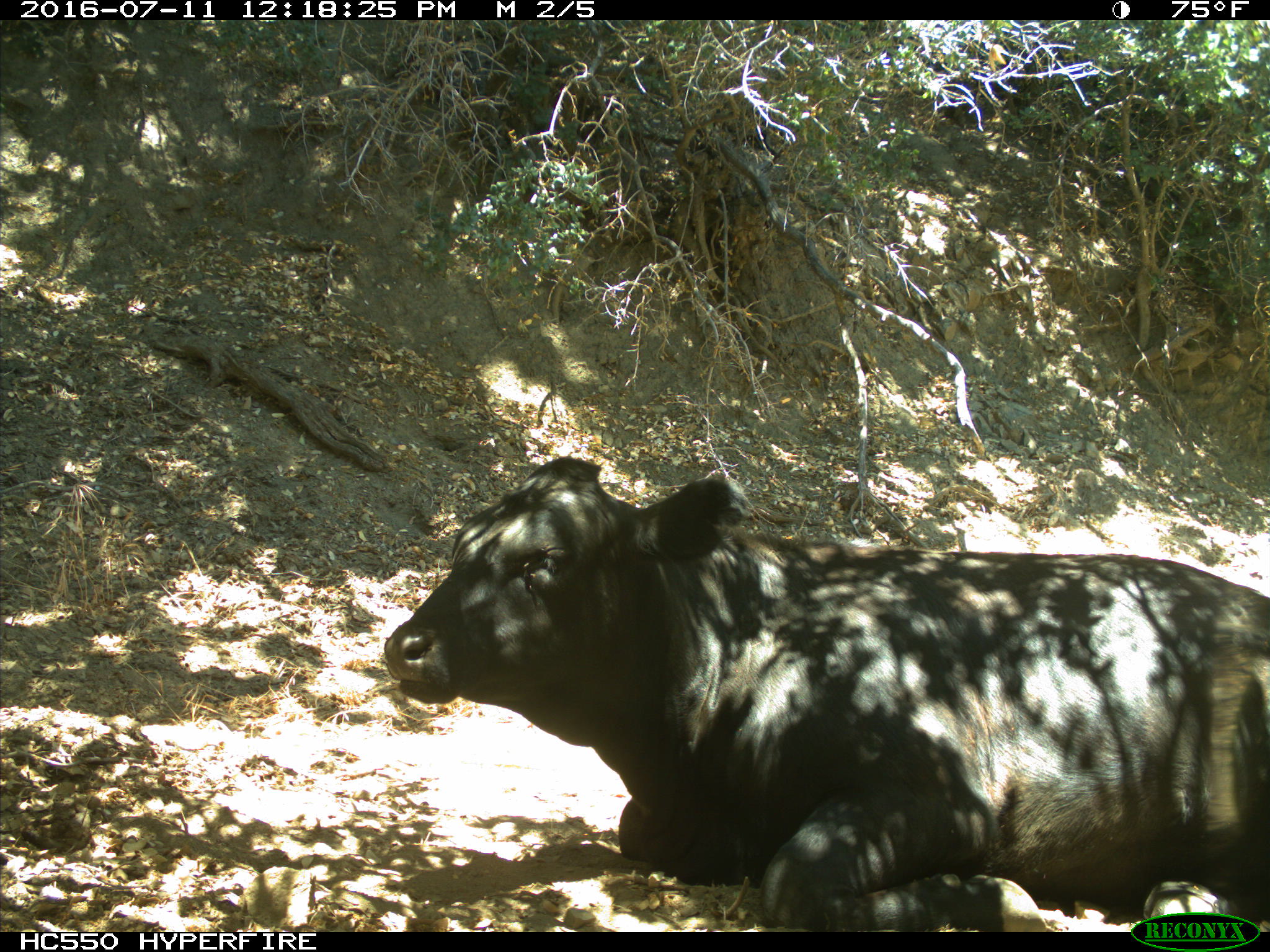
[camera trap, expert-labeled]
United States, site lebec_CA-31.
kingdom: Animalia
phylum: Chordata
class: Mammalia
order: Artiodactyla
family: Bovidae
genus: Bos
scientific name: Bos taurus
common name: domestic cow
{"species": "Bos taurus (domestic cow)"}